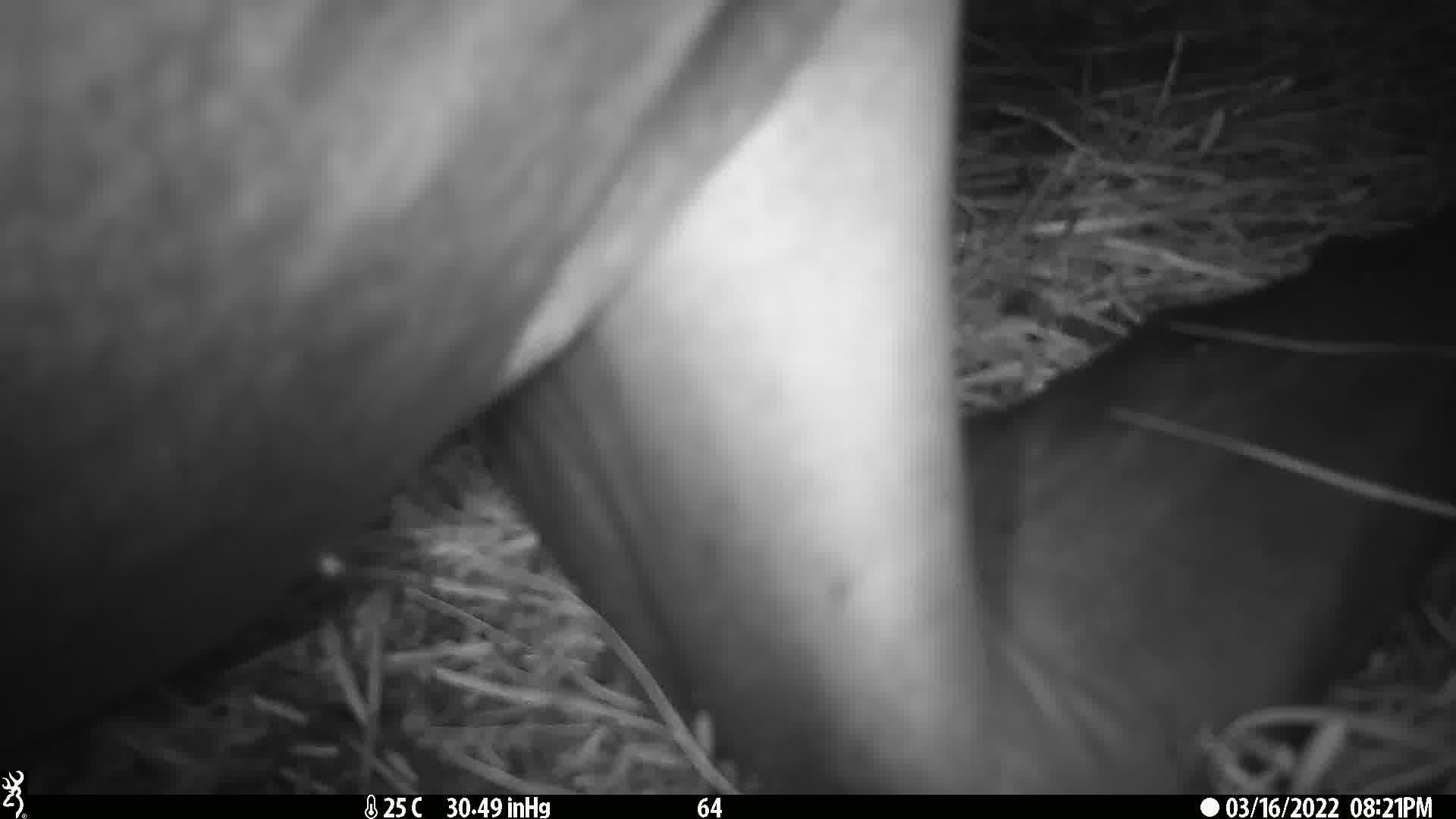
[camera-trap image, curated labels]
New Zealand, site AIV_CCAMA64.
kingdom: Animalia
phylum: Chordata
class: Mammalia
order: Carnivora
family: Otariidae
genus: Phocarctos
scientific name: Phocarctos hookeri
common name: new zealand sea lion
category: sealion